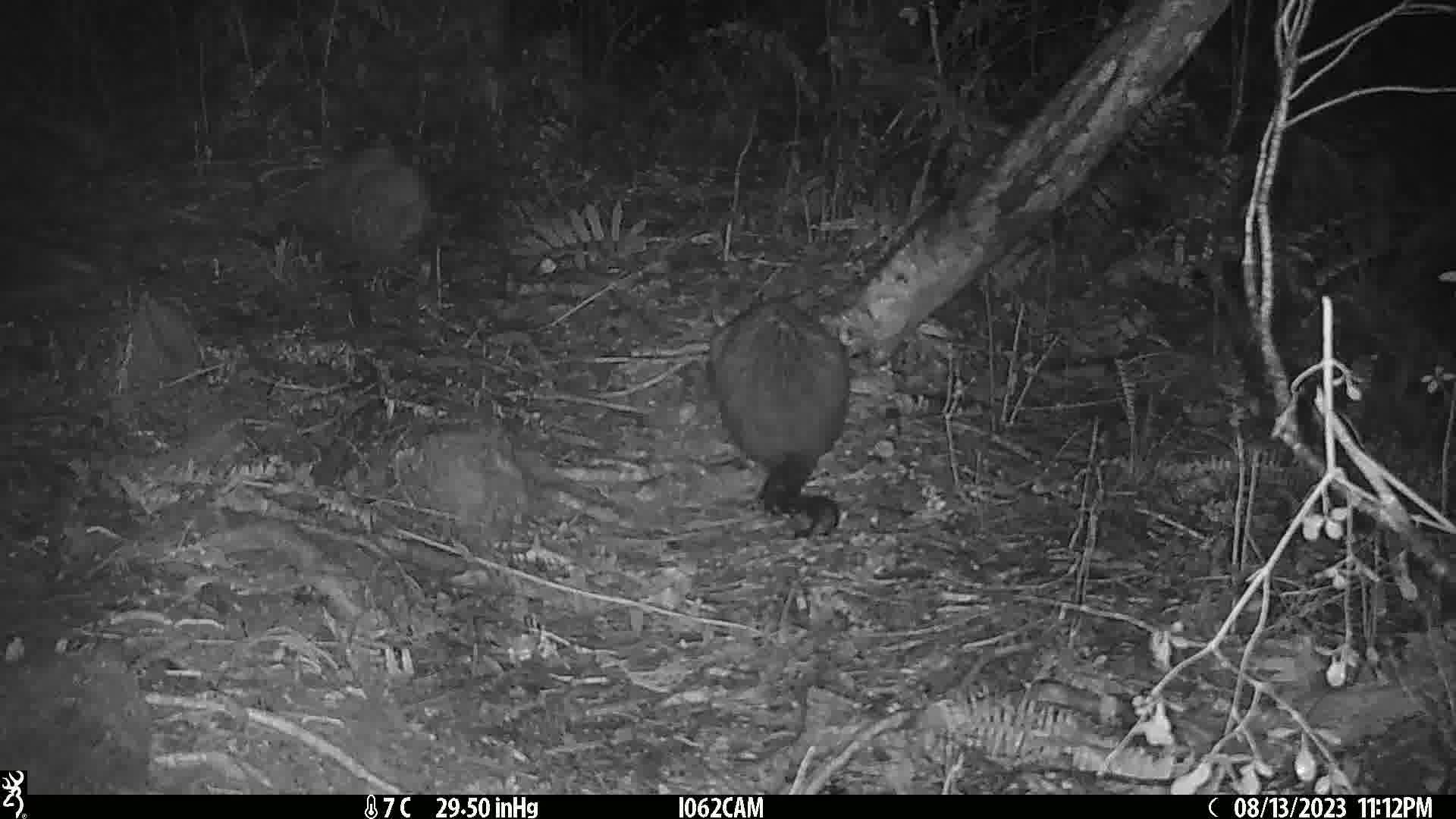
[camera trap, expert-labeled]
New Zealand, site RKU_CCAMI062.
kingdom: Animalia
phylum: Chordata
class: Mammalia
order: Diprotodontia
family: Phalangeridae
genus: Trichosurus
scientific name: Trichosurus vulpecula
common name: common brushtail possum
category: possum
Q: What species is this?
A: Possum (common brushtail possum) (Trichosurus vulpecula).